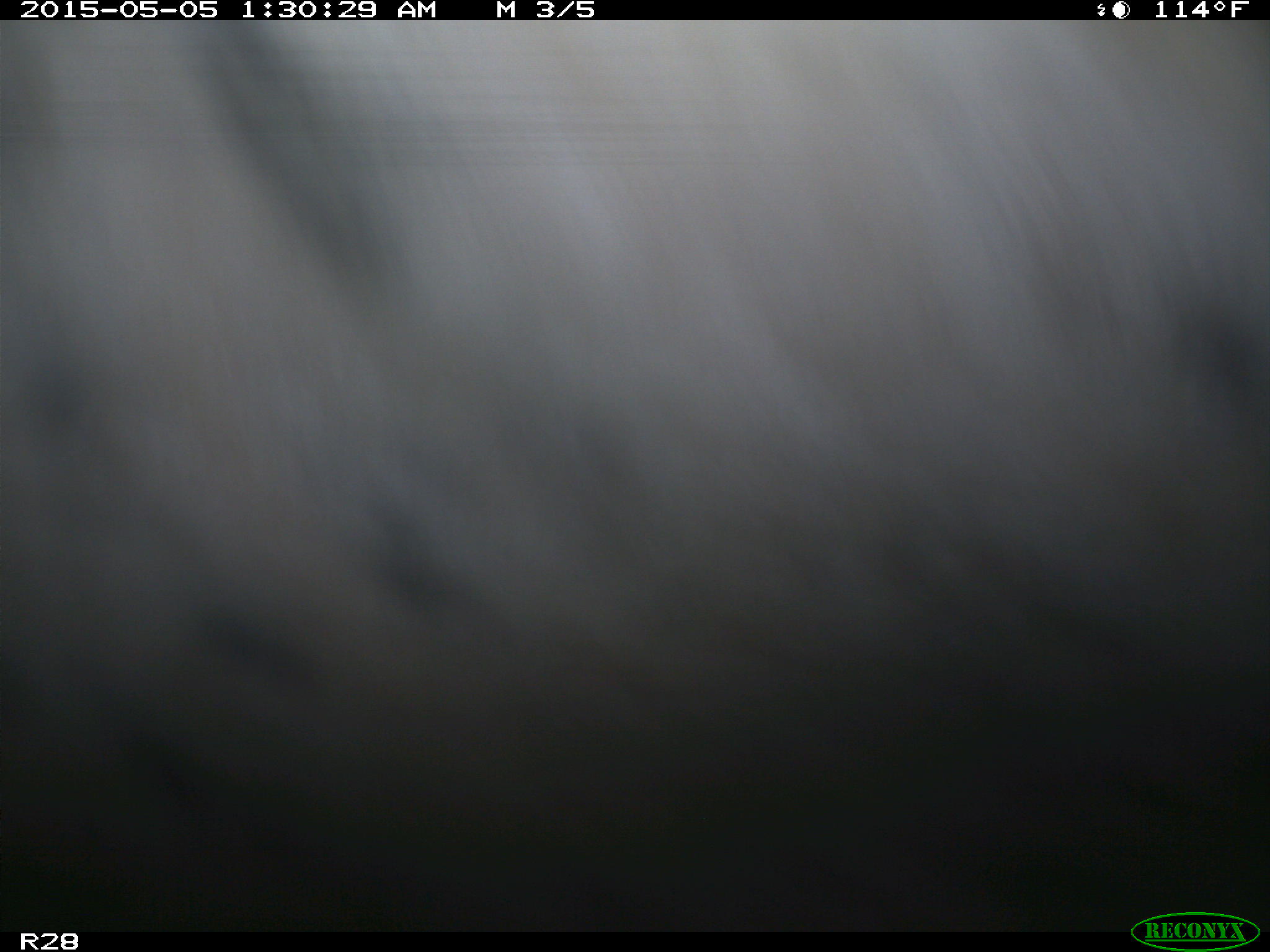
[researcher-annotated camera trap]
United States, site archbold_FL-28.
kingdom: Animalia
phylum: Chordata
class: Mammalia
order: Artiodactyla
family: Bovidae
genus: Bos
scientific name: Bos taurus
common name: domestic cow